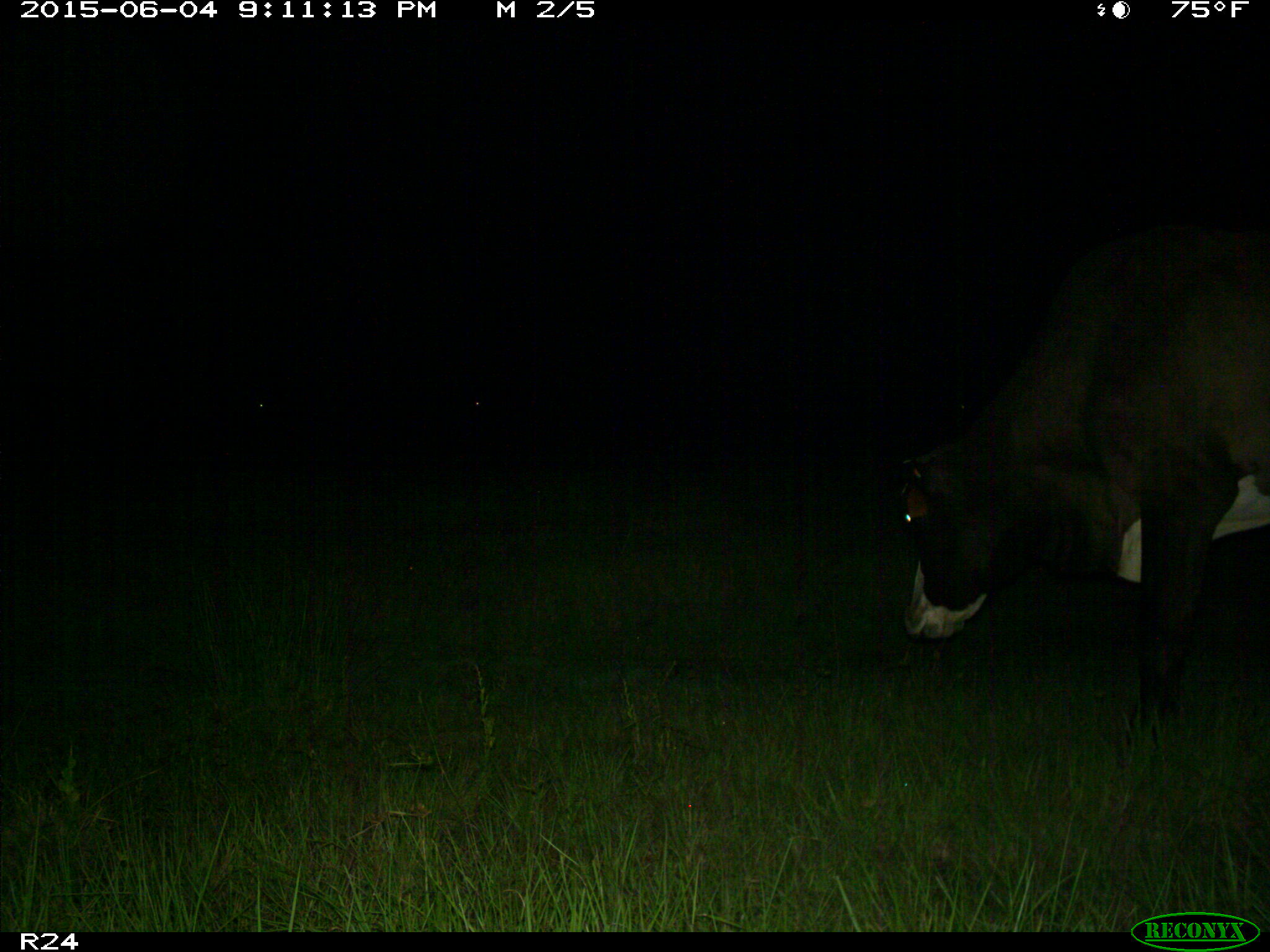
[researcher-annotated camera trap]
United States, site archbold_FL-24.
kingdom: Animalia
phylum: Chordata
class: Mammalia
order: Artiodactyla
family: Bovidae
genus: Bos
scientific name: Bos taurus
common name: domestic cow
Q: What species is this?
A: Bos taurus (domestic cow).